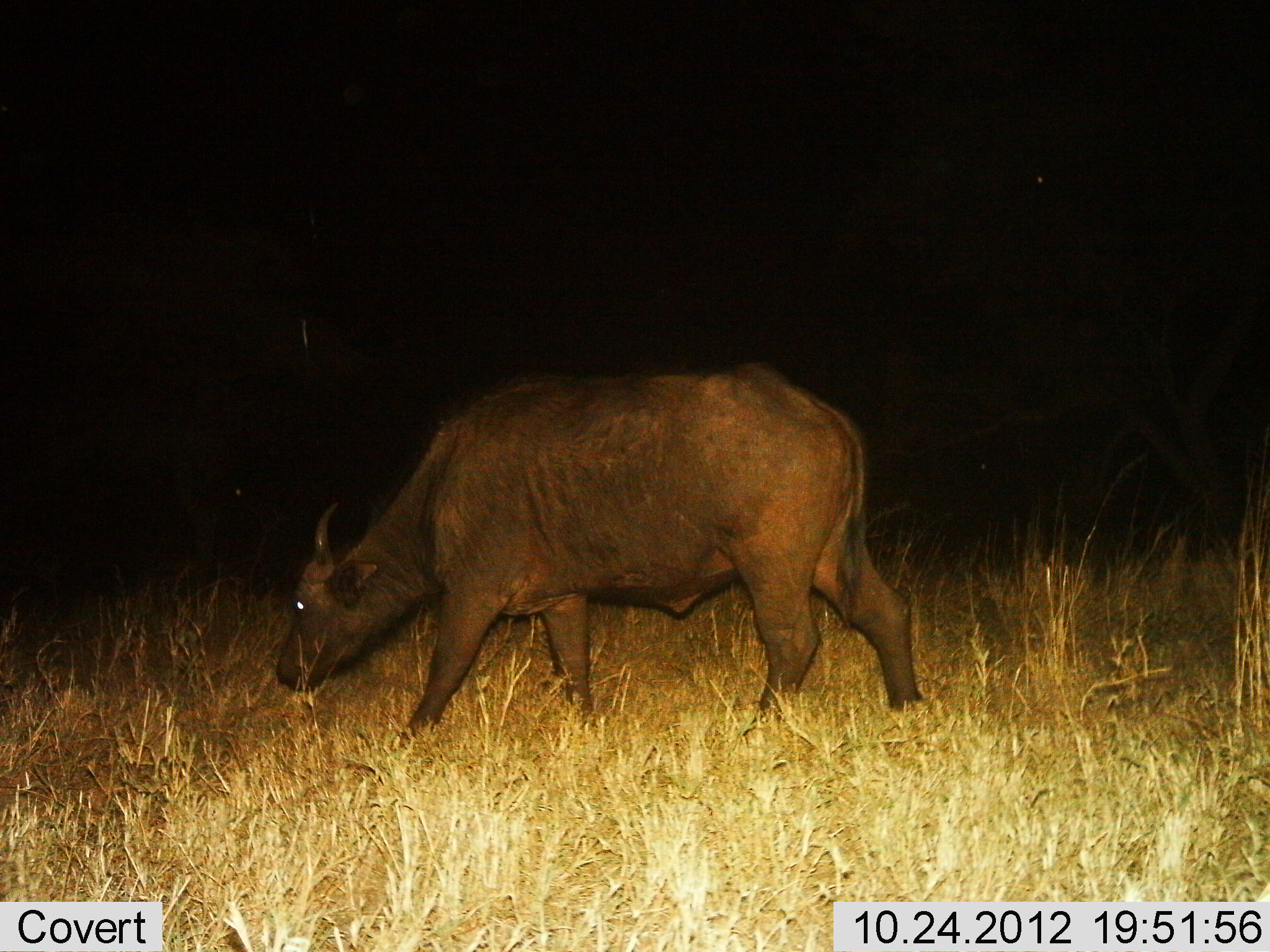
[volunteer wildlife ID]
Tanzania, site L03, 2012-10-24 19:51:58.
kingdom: Animalia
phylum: Chordata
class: Mammalia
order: Artiodactyla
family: Bovidae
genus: Syncerus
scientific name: Syncerus caffer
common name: cape buffalo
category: buffalo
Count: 1.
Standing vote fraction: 20%.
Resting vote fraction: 0%.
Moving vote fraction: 20%.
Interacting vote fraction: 0%.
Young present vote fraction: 0%.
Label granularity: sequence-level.